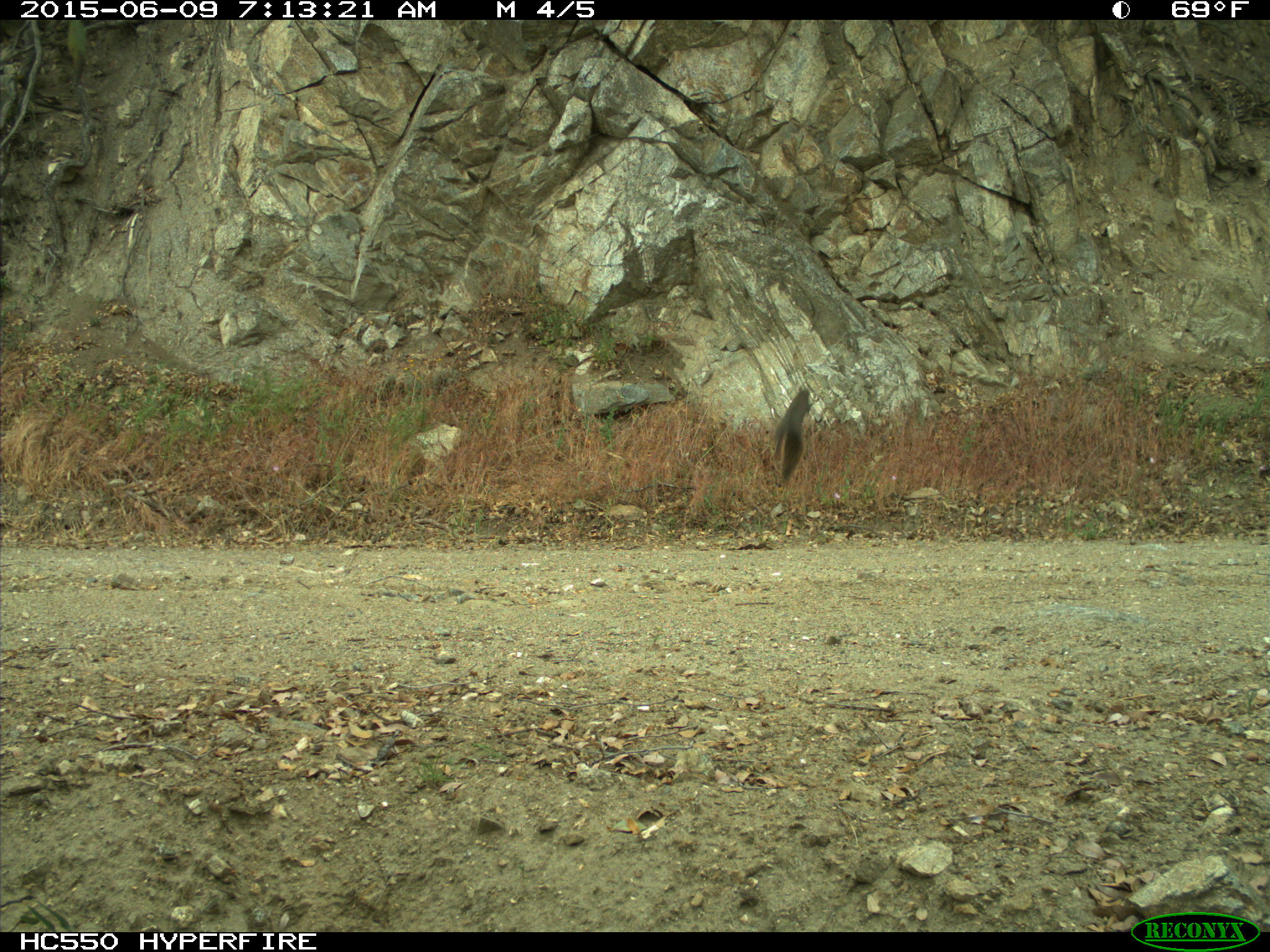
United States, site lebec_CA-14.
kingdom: Animalia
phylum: Chordata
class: Mammalia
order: Rodentia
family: Sciuridae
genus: Sciurus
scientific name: Sciurus carolinensis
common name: eastern gray squirrel